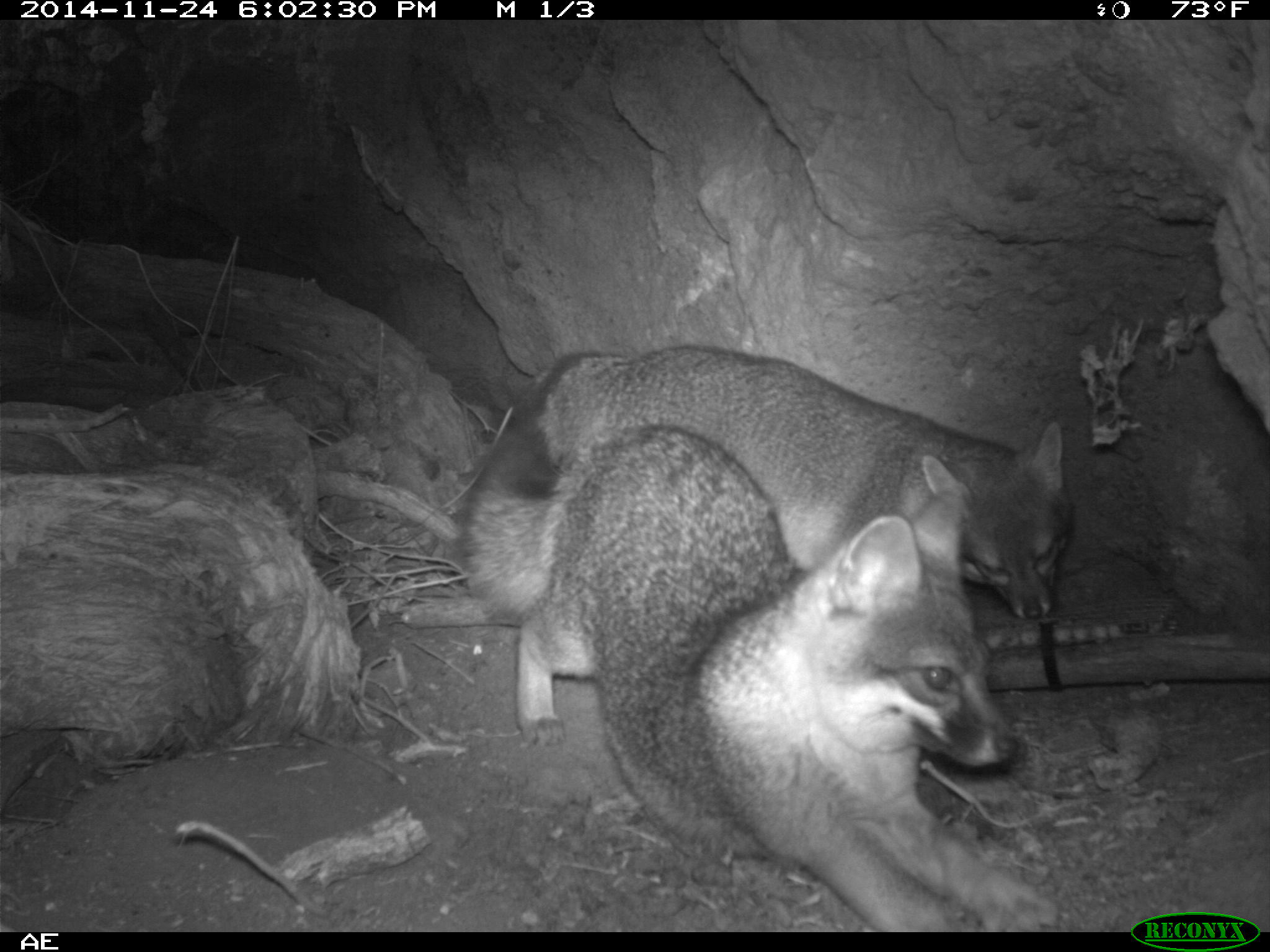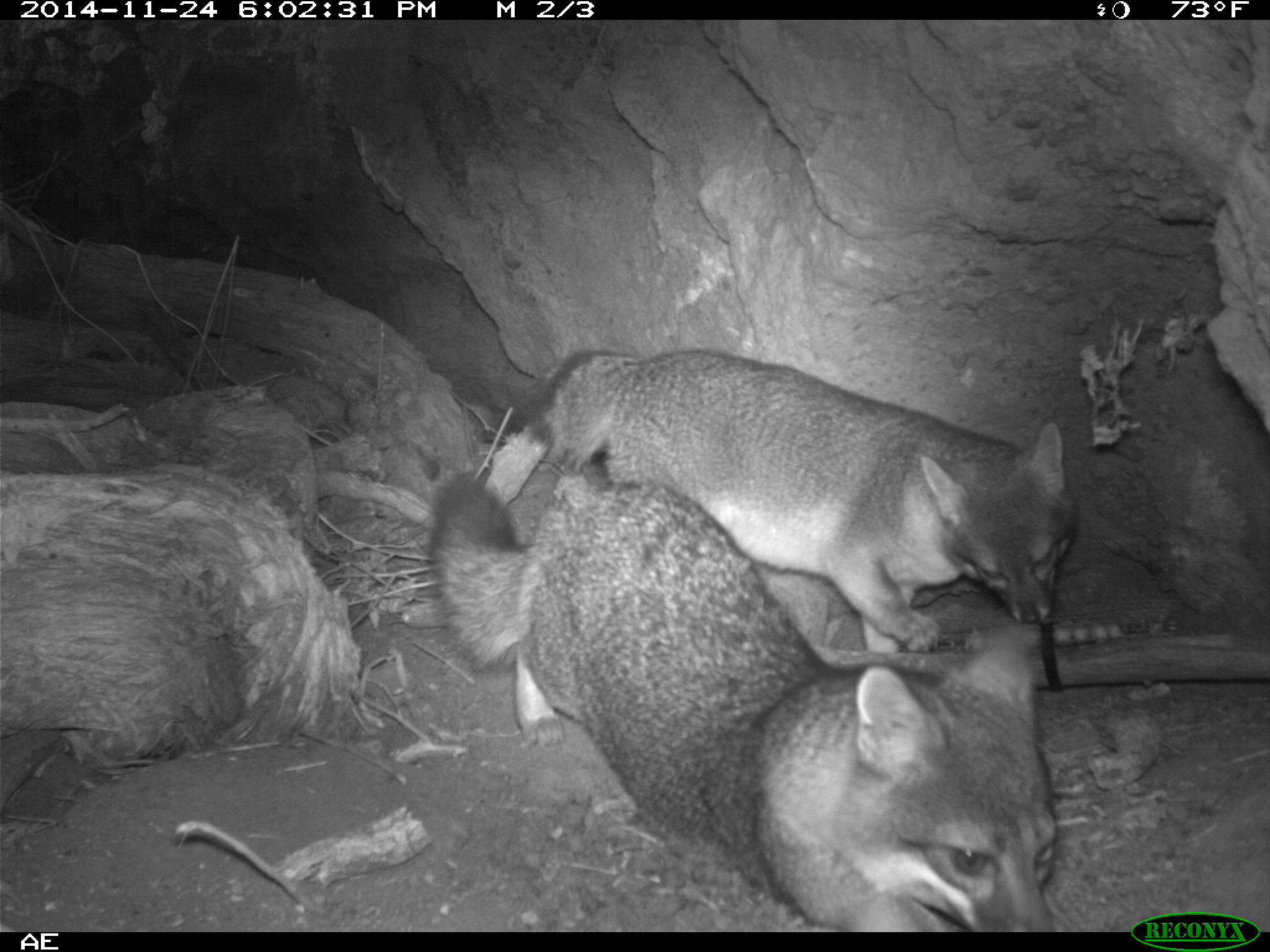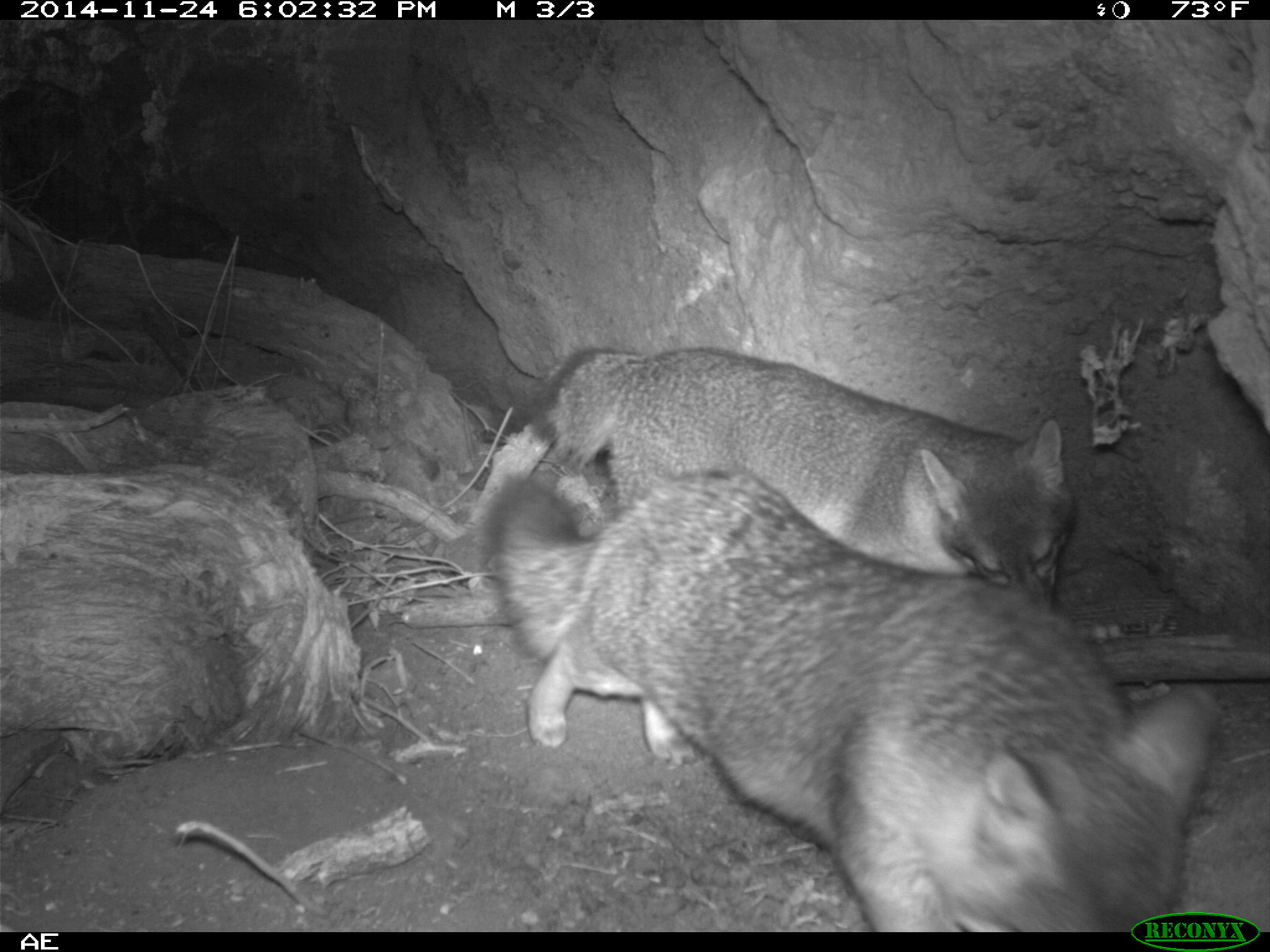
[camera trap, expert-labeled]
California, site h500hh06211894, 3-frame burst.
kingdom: Animalia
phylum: Chordata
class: Mammalia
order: Carnivora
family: Canidae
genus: Urocyon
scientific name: Urocyon littoralis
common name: island fox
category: fox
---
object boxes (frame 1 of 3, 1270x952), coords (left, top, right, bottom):
fox: (457, 419, 1061, 931); (525, 344, 1073, 617)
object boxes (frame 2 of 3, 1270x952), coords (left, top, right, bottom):
fox: (429, 473, 1055, 932); (528, 348, 1077, 654)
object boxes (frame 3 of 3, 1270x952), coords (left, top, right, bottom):
fox: (487, 469, 1218, 932); (531, 346, 1075, 621)